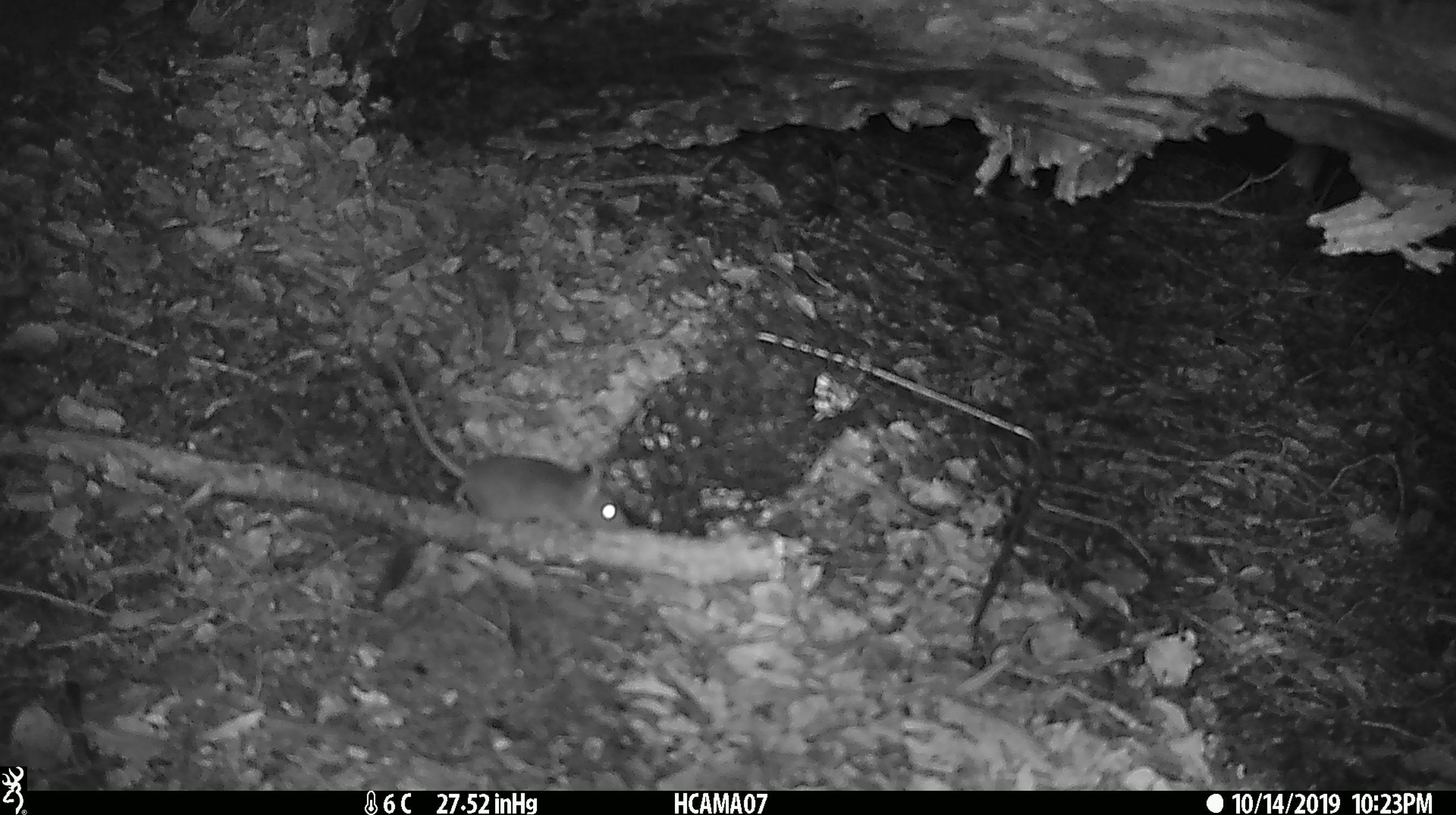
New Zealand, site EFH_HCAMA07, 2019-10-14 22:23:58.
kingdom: Animalia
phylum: Chordata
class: Mammalia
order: Rodentia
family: Muridae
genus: Mus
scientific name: Mus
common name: mouse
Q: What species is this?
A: Mouse (Mus).